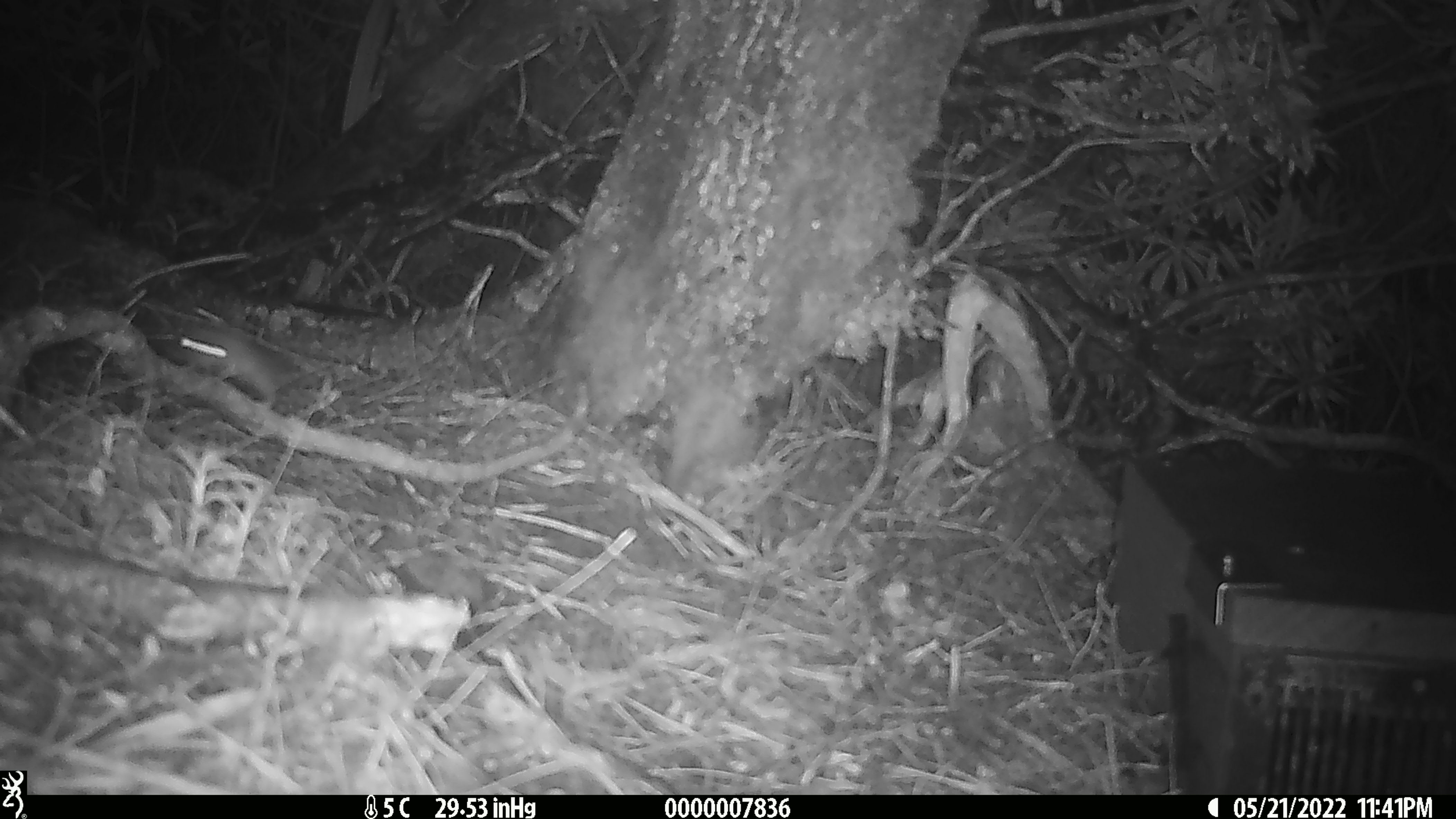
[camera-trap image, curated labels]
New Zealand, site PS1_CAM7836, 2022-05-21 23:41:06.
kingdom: Animalia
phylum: Chordata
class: Mammalia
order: Rodentia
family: Muridae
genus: Mus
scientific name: Mus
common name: mouse